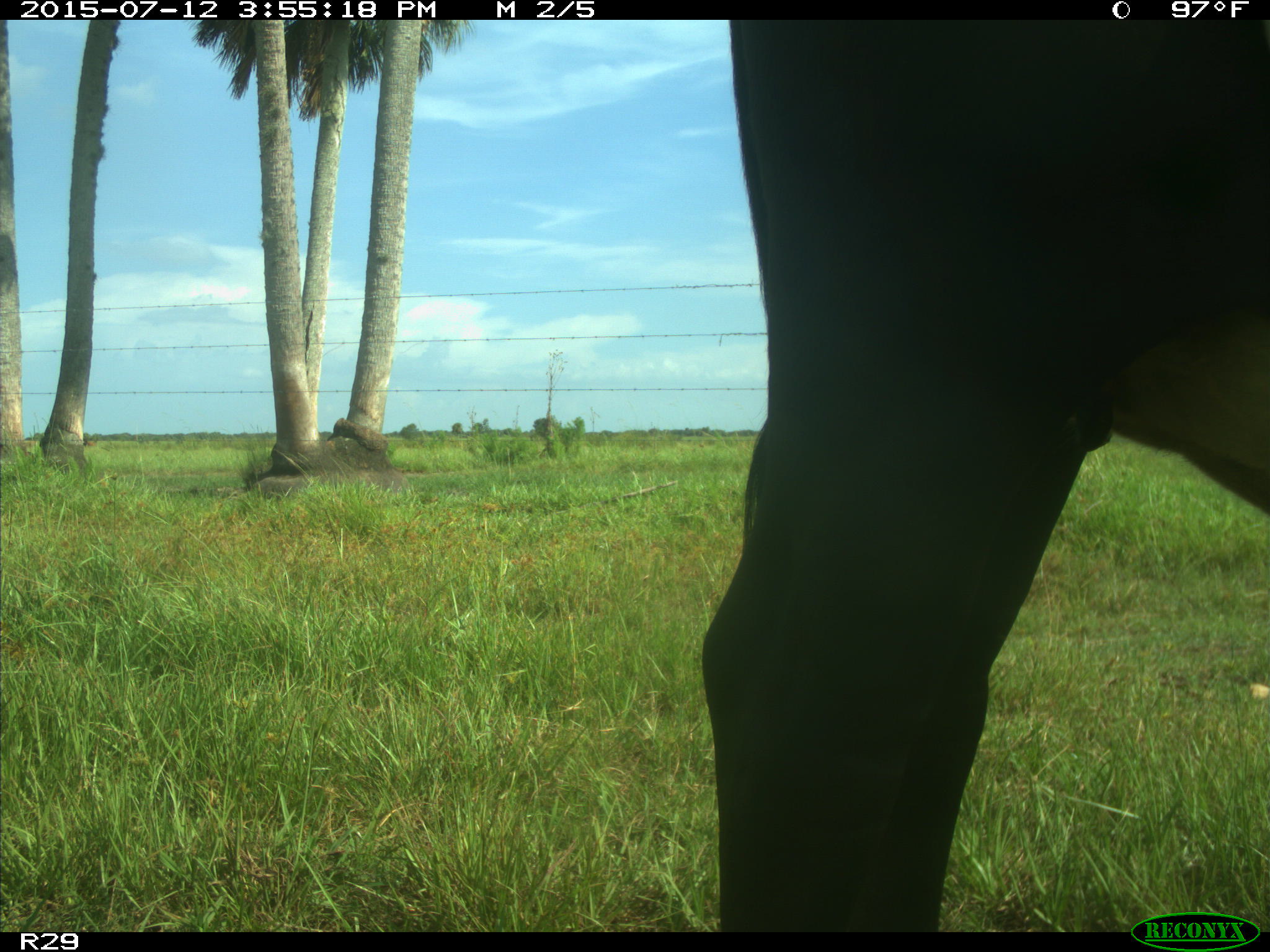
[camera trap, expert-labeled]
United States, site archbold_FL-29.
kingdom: Animalia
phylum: Chordata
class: Mammalia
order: Artiodactyla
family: Bovidae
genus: Bos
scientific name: Bos taurus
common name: domestic cow